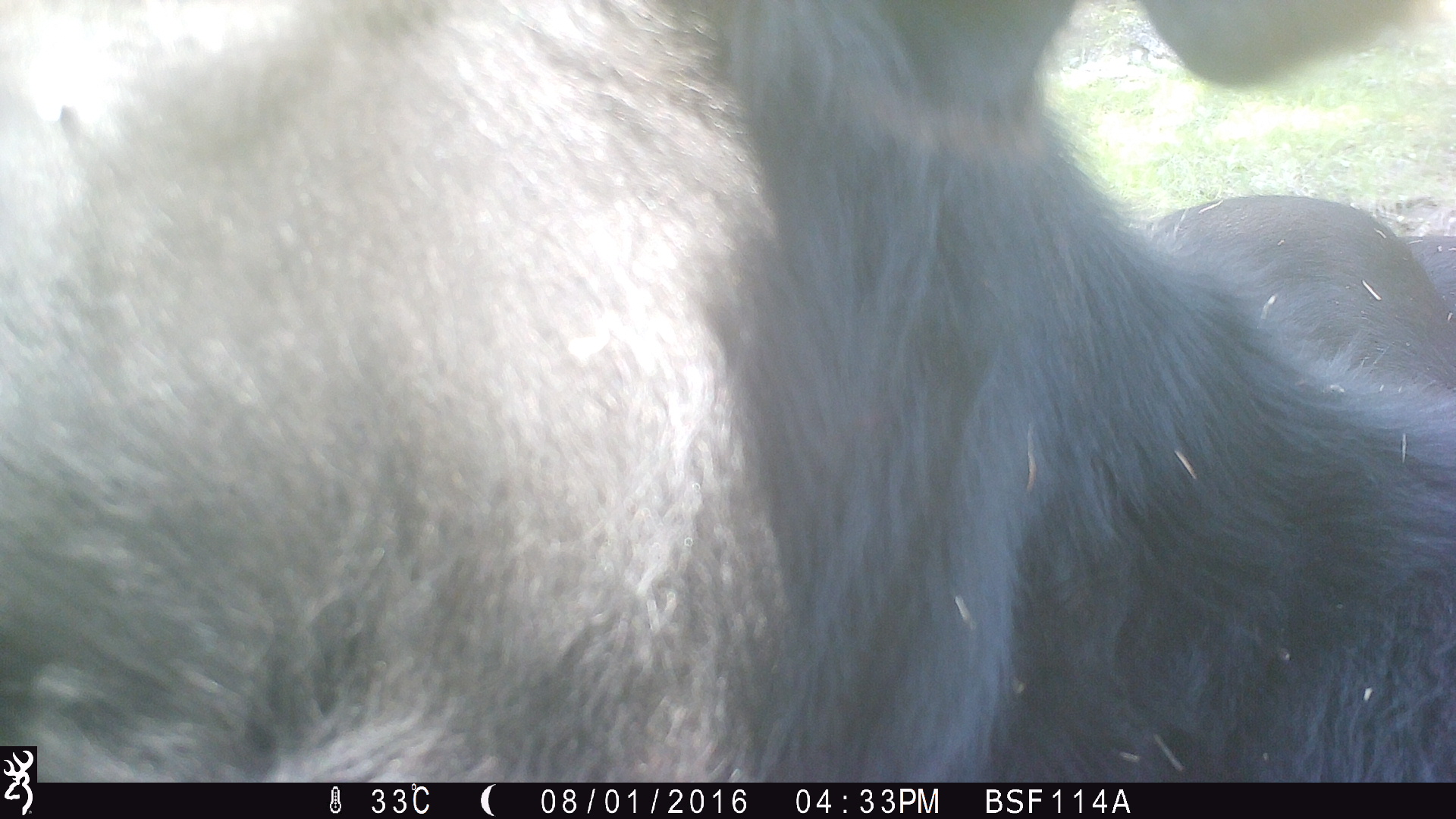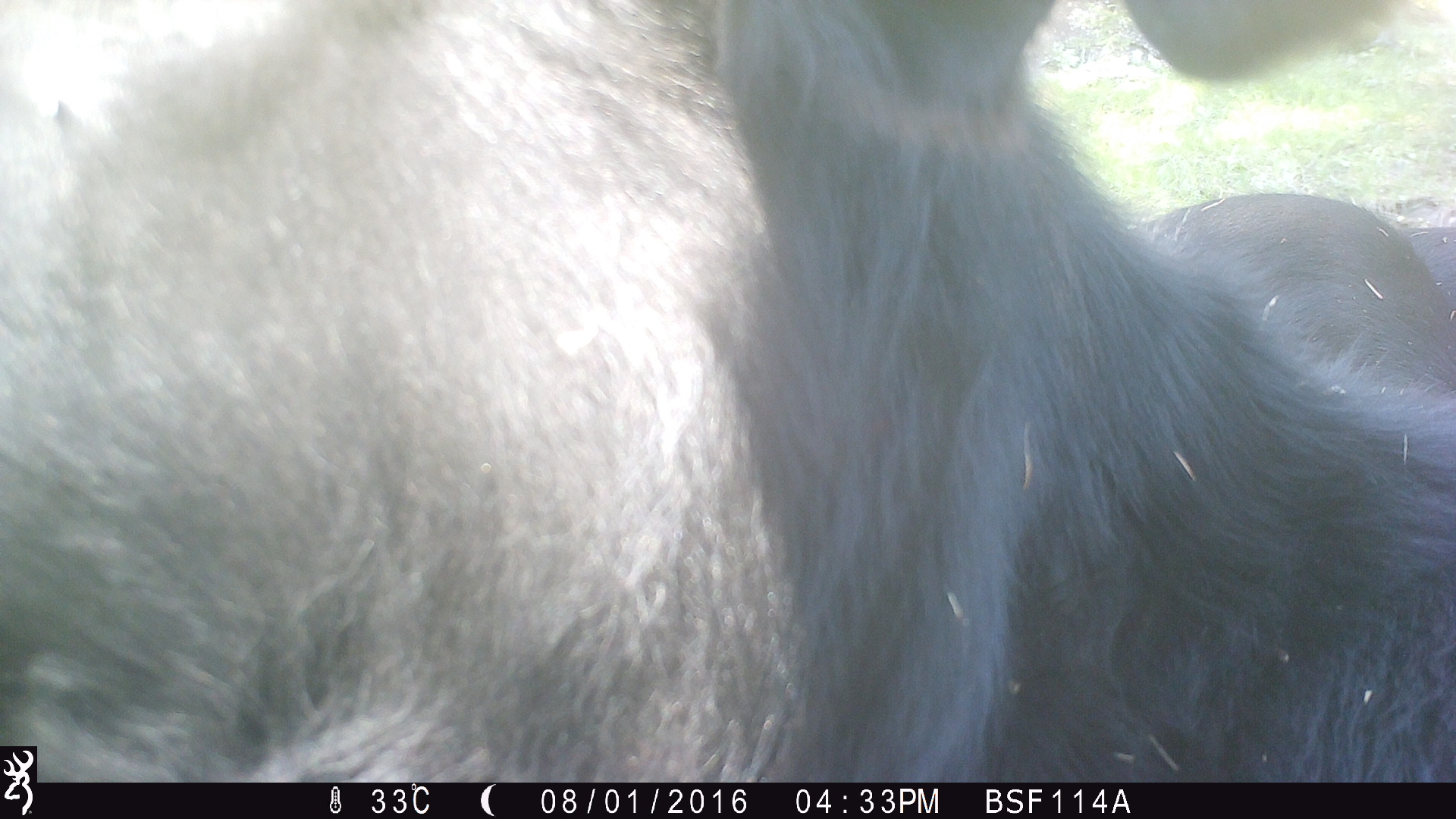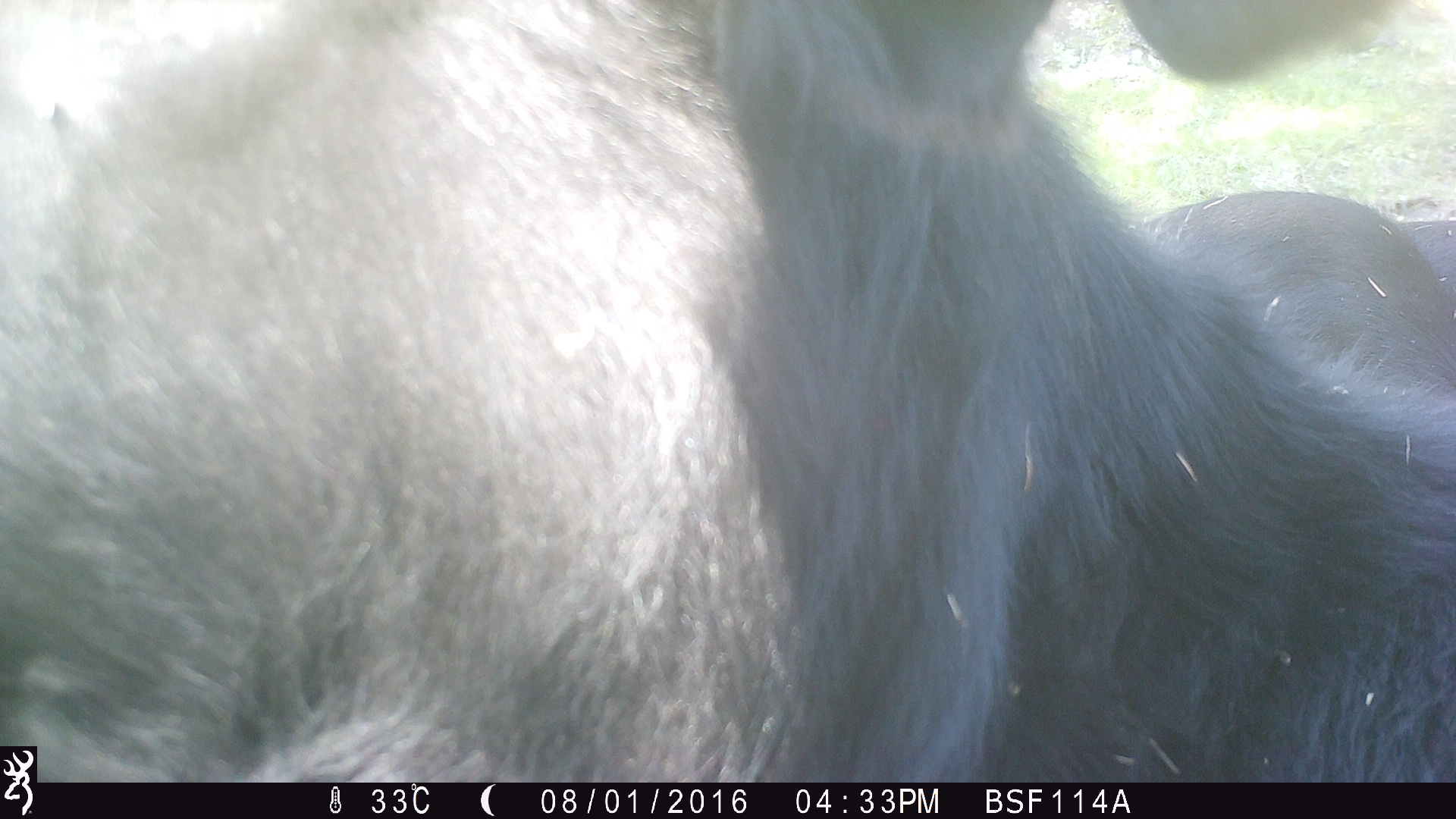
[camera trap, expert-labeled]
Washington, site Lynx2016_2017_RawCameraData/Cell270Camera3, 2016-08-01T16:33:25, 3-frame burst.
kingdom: Animalia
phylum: Chordata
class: Mammalia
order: Artiodactyla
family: Bovidae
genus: Bos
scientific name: Bos taurus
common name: domestic cattle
Domestic cattle (Bos taurus). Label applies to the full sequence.